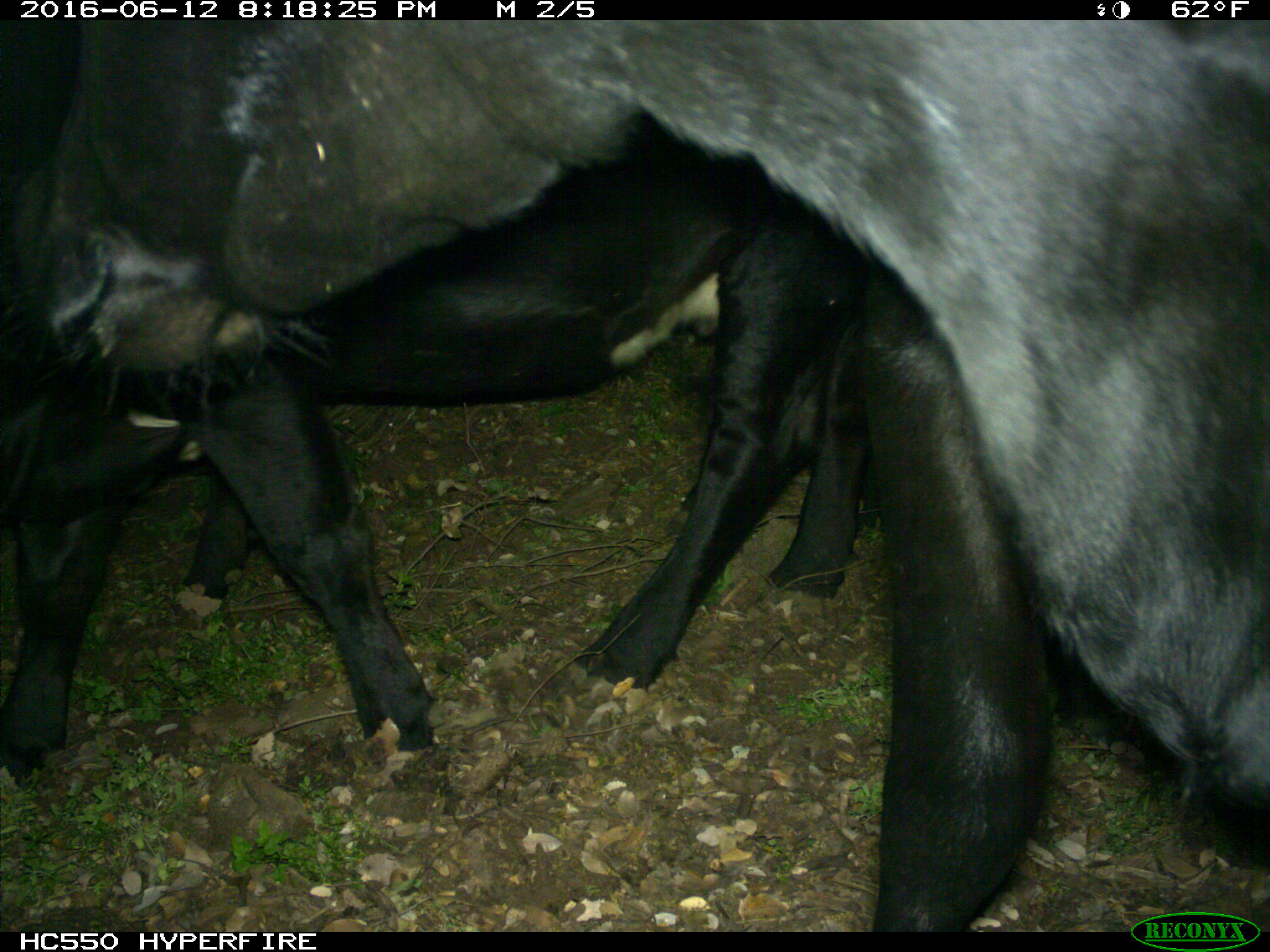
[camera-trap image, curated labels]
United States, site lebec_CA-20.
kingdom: Animalia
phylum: Chordata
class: Mammalia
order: Artiodactyla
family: Bovidae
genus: Bos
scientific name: Bos taurus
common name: domestic cow